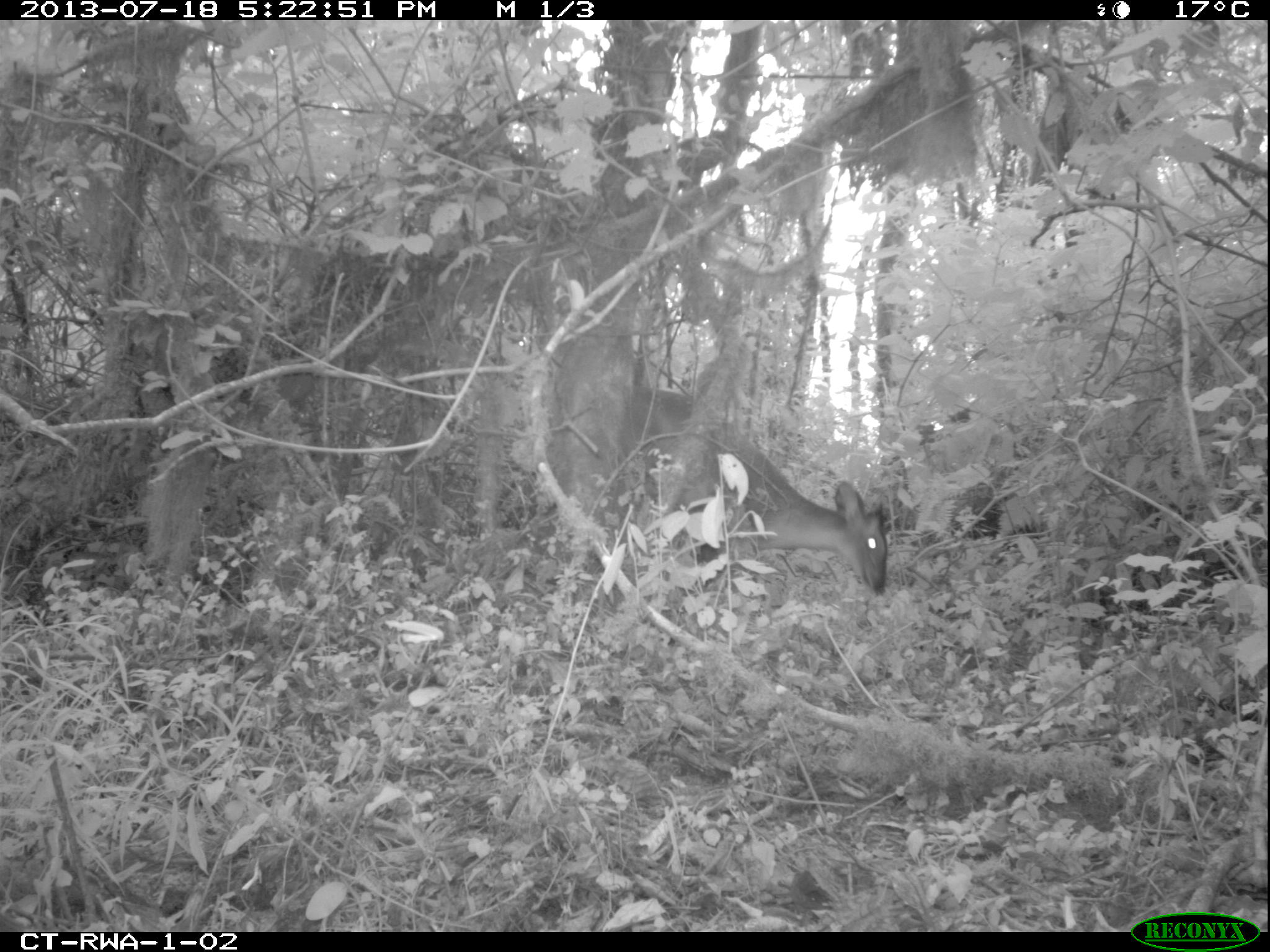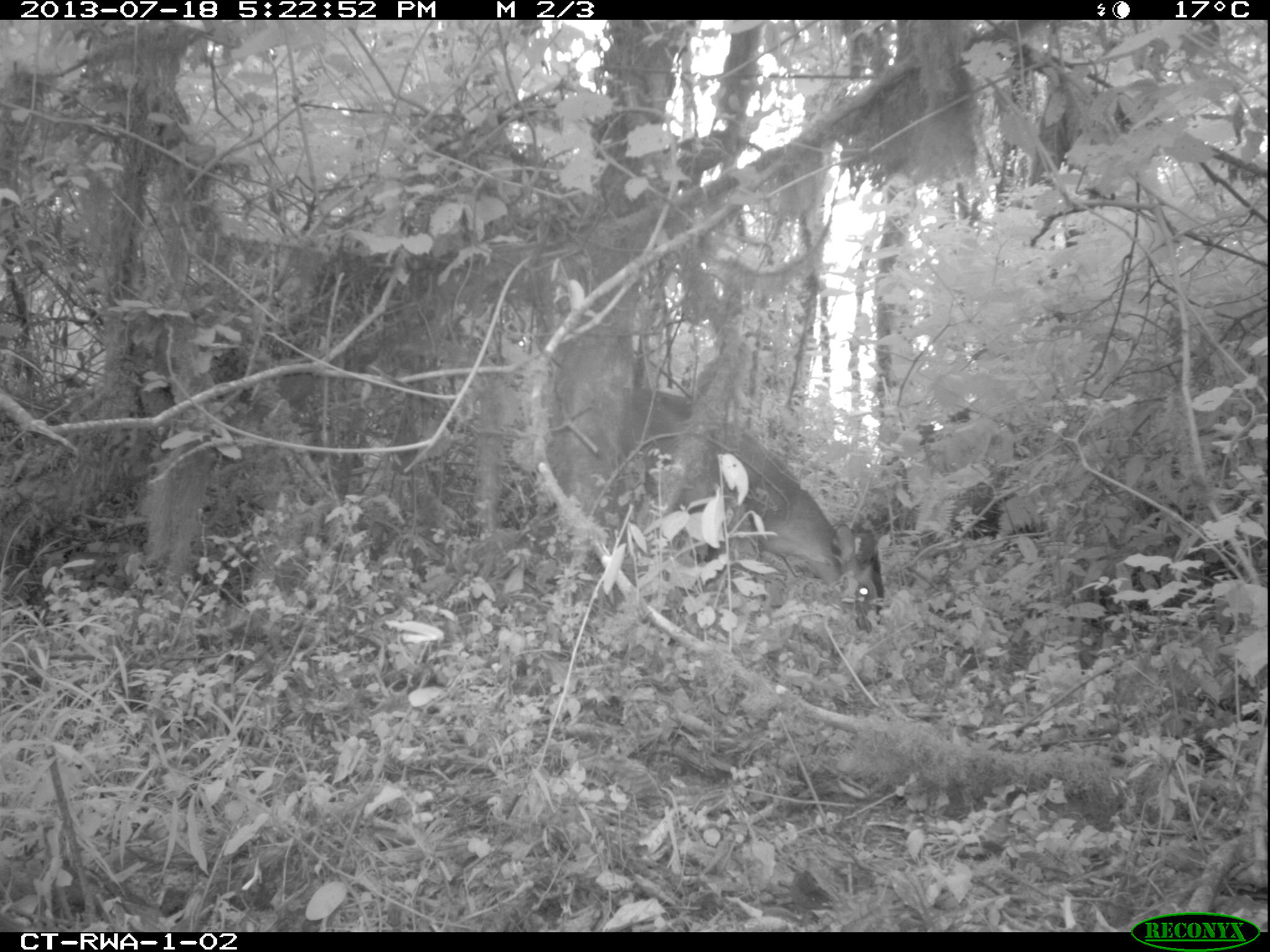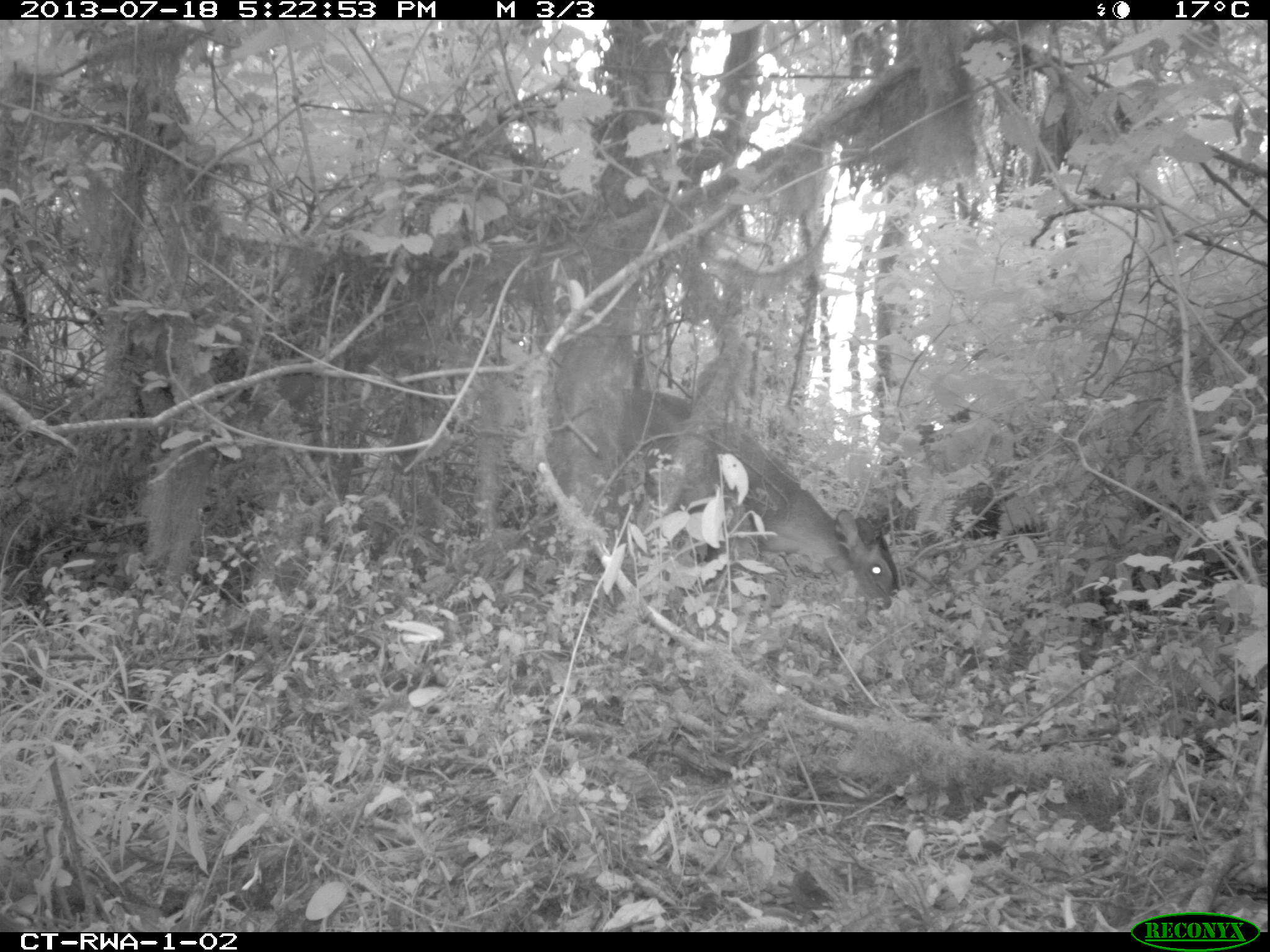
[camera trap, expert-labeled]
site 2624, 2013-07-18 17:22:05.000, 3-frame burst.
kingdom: Animalia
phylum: Chordata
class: Mammalia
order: Artiodactyla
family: Bovidae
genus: Cephalophus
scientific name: Cephalophus nigrifrons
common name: black-fronted duiker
Cephalophus nigrifrons (black-fronted duiker), count 1.